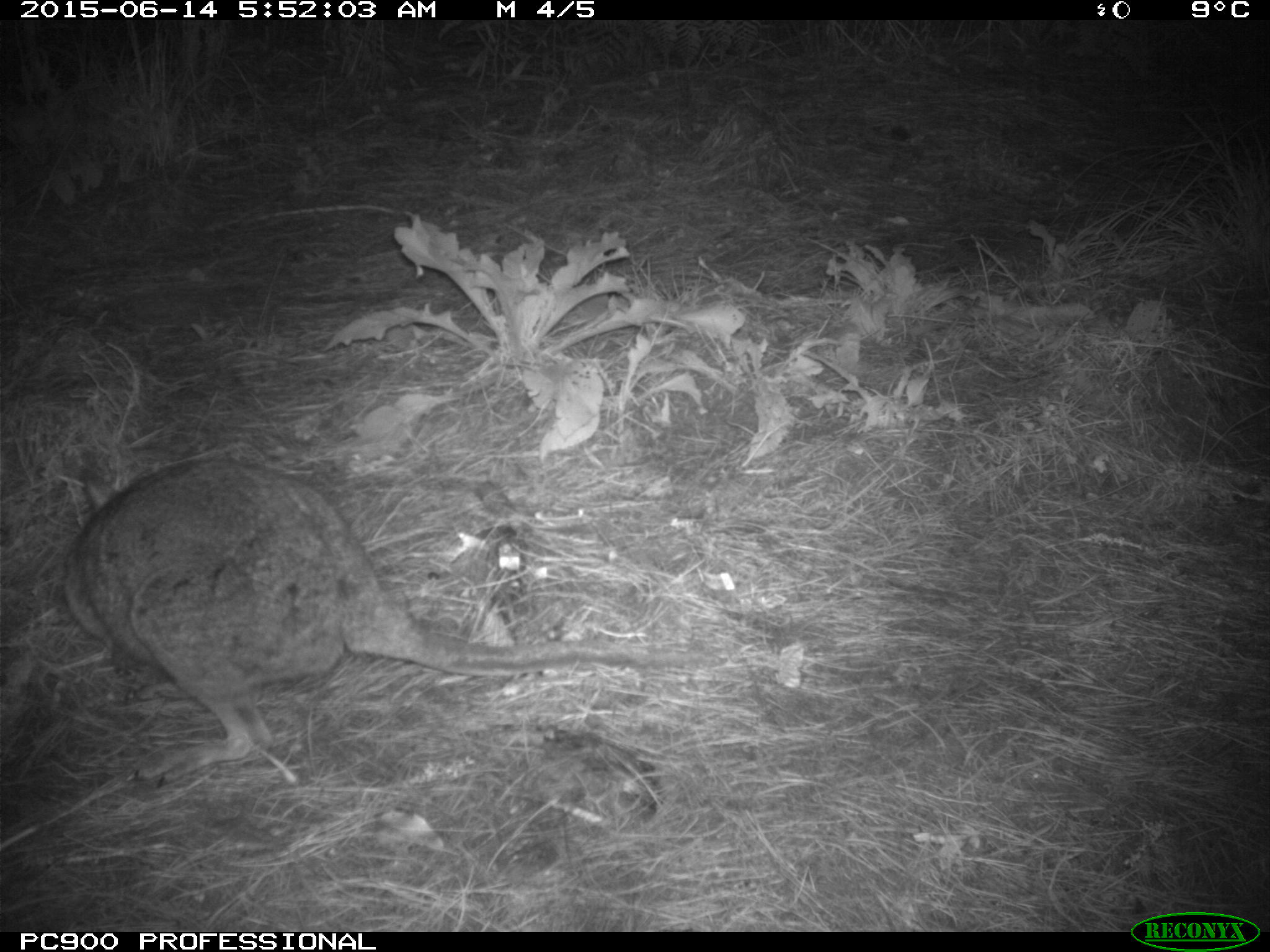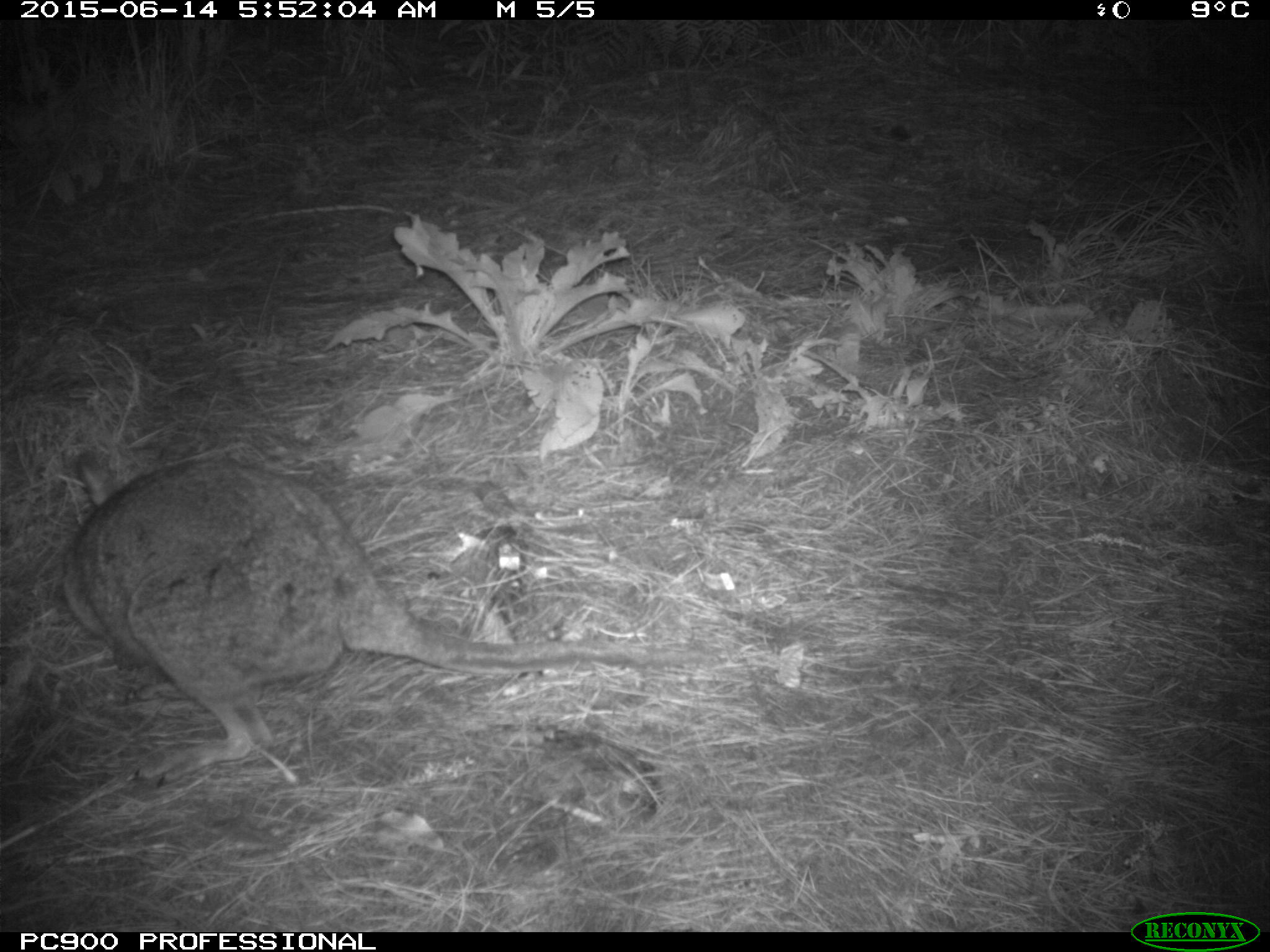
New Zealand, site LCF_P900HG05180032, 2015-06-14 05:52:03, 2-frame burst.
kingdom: Animalia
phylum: Chordata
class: Mammalia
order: Diprotodontia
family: Macropodidae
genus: Notamacropus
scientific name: Notamacropus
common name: wallaby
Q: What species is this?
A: Wallaby (Notamacropus).